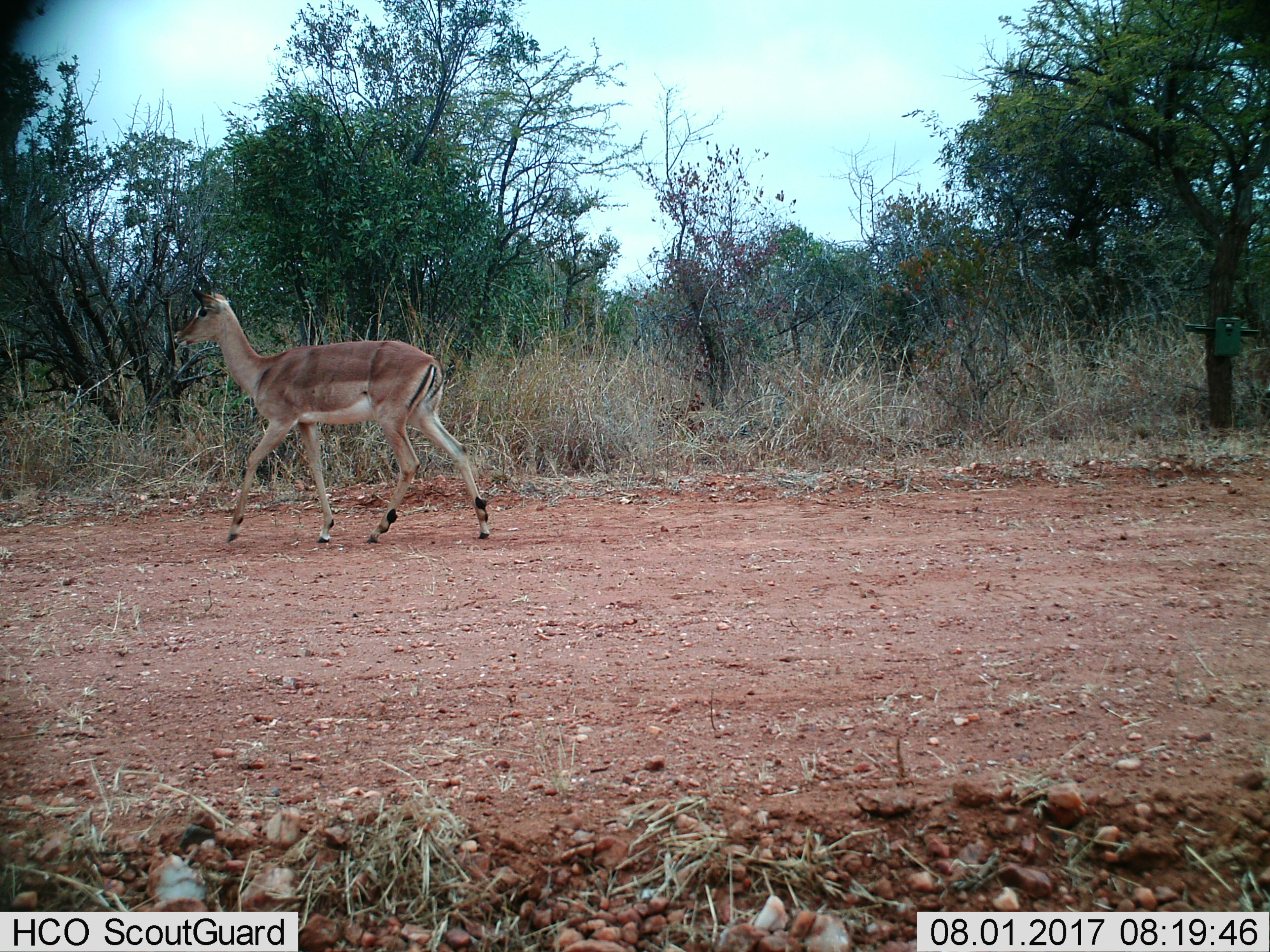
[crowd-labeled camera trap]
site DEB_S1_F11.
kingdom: Animalia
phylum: Chordata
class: Mammalia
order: Artiodactyla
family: Bovidae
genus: Aepyceros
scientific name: Aepyceros melampus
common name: impala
Impala (Aepyceros melampus), count 1. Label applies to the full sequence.